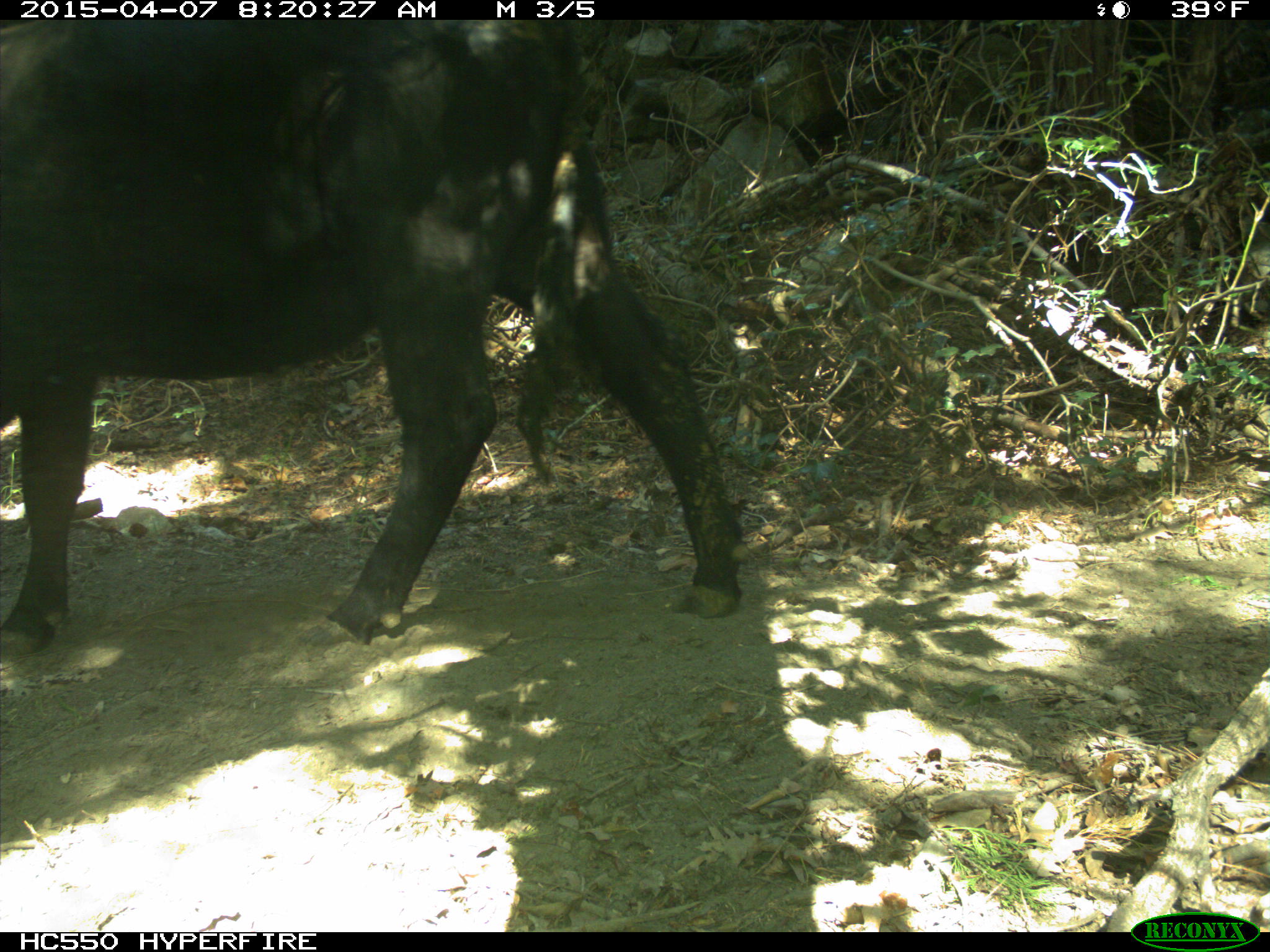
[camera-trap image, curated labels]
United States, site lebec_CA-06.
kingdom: Animalia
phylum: Chordata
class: Mammalia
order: Artiodactyla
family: Bovidae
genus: Bos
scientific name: Bos taurus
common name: domestic cow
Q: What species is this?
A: Bos taurus (domestic cow).